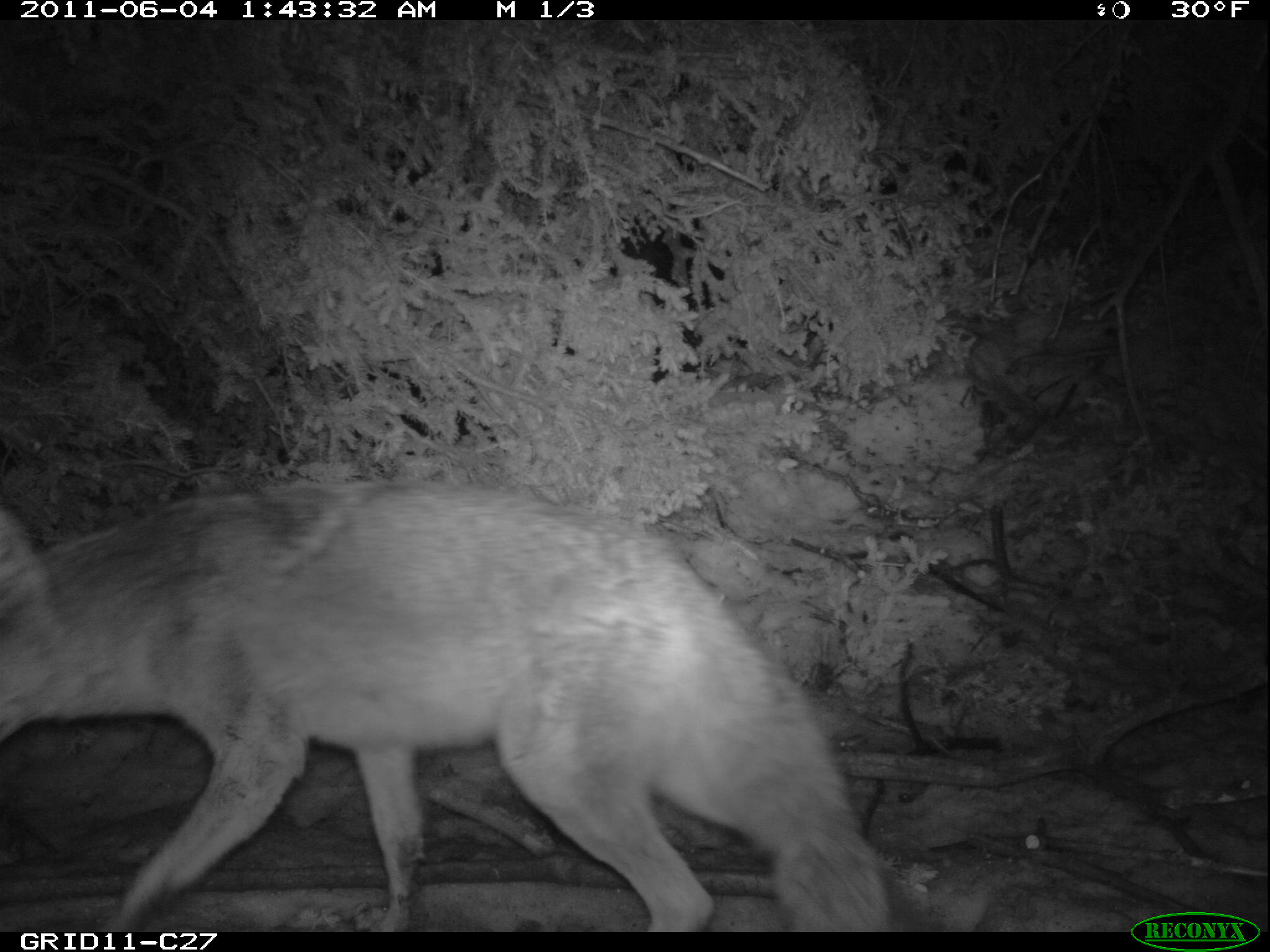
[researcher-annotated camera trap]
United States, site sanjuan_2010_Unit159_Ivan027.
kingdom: Animalia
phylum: Chordata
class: Mammalia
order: Carnivora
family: Canidae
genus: Canis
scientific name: Canis latrans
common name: coyote